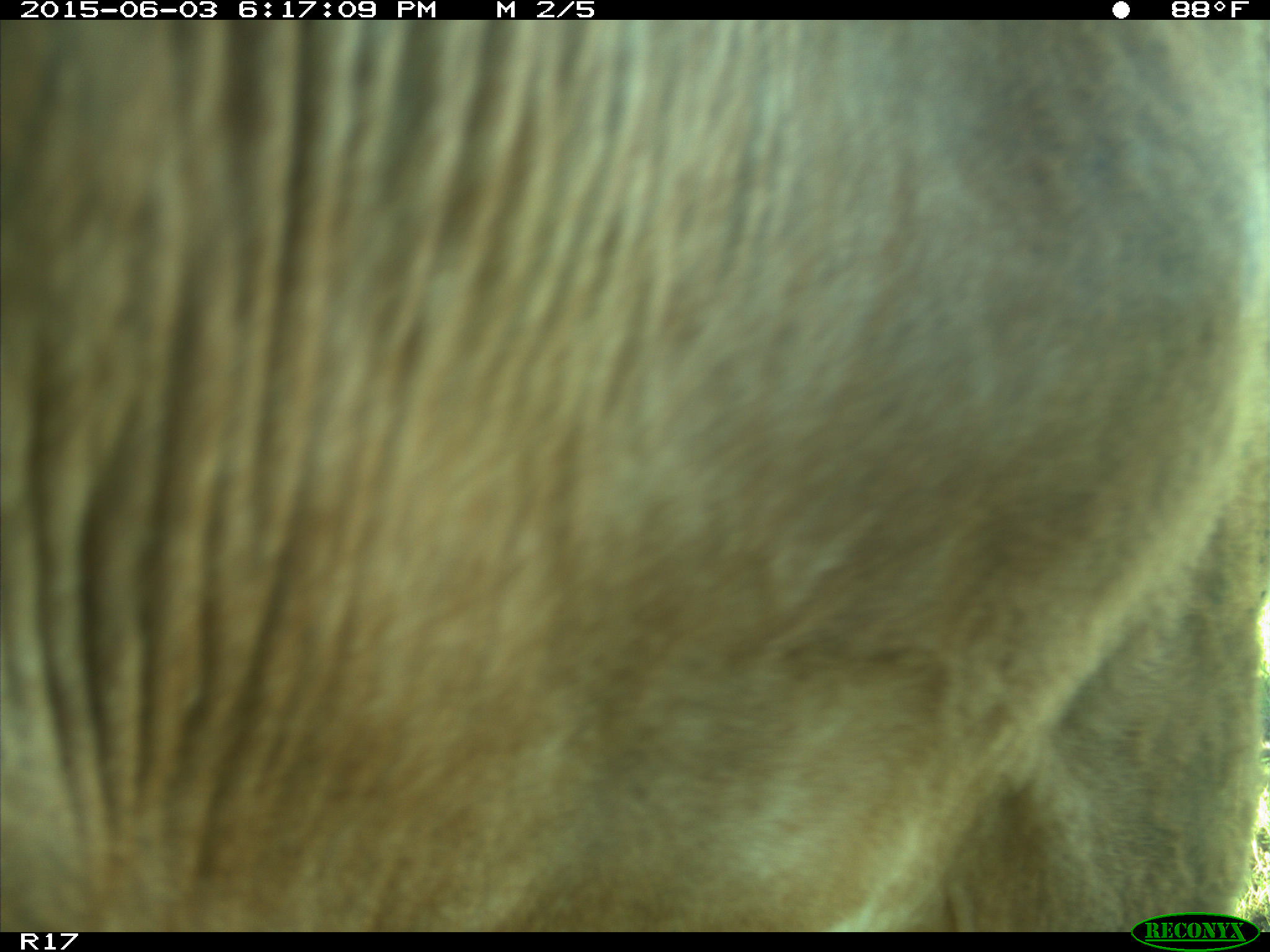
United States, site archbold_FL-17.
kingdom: Animalia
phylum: Chordata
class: Mammalia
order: Artiodactyla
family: Bovidae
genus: Bos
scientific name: Bos taurus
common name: domestic cow